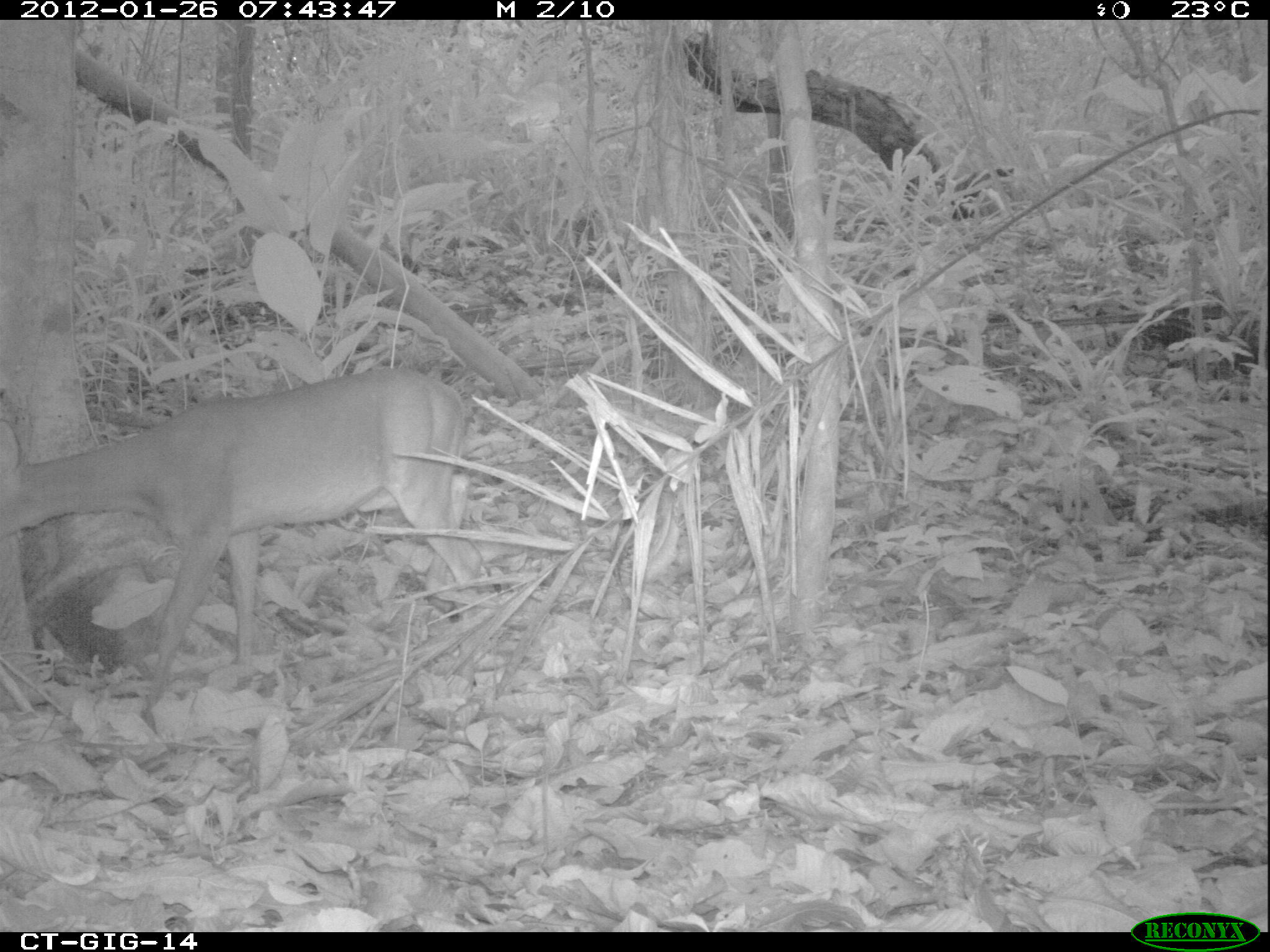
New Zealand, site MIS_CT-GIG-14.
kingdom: Animalia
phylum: Chordata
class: Mammalia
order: Artiodactyla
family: Cervidae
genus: Odocoileus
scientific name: Odocoileus virginianus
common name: white-tailed deer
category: white tailed deer